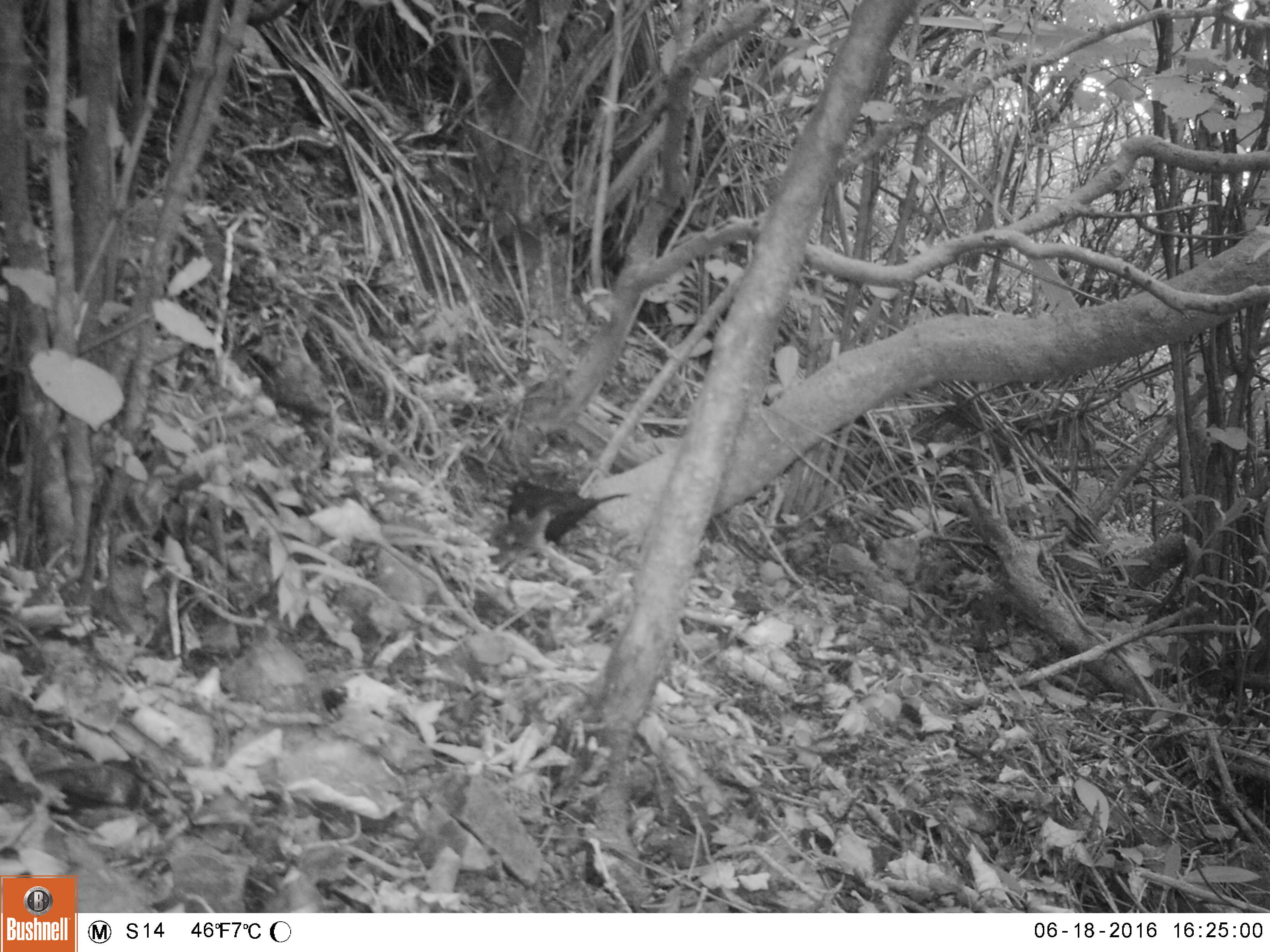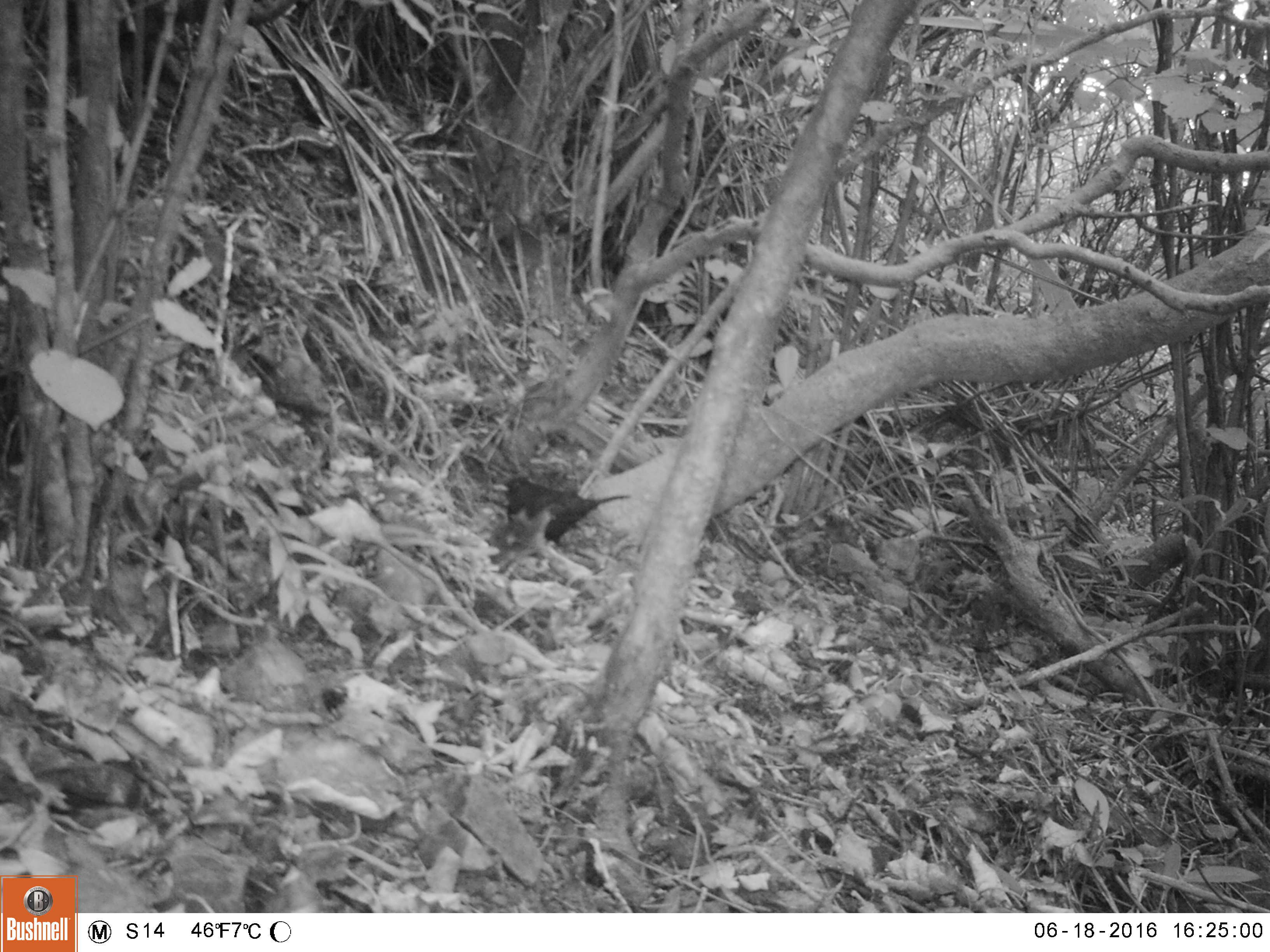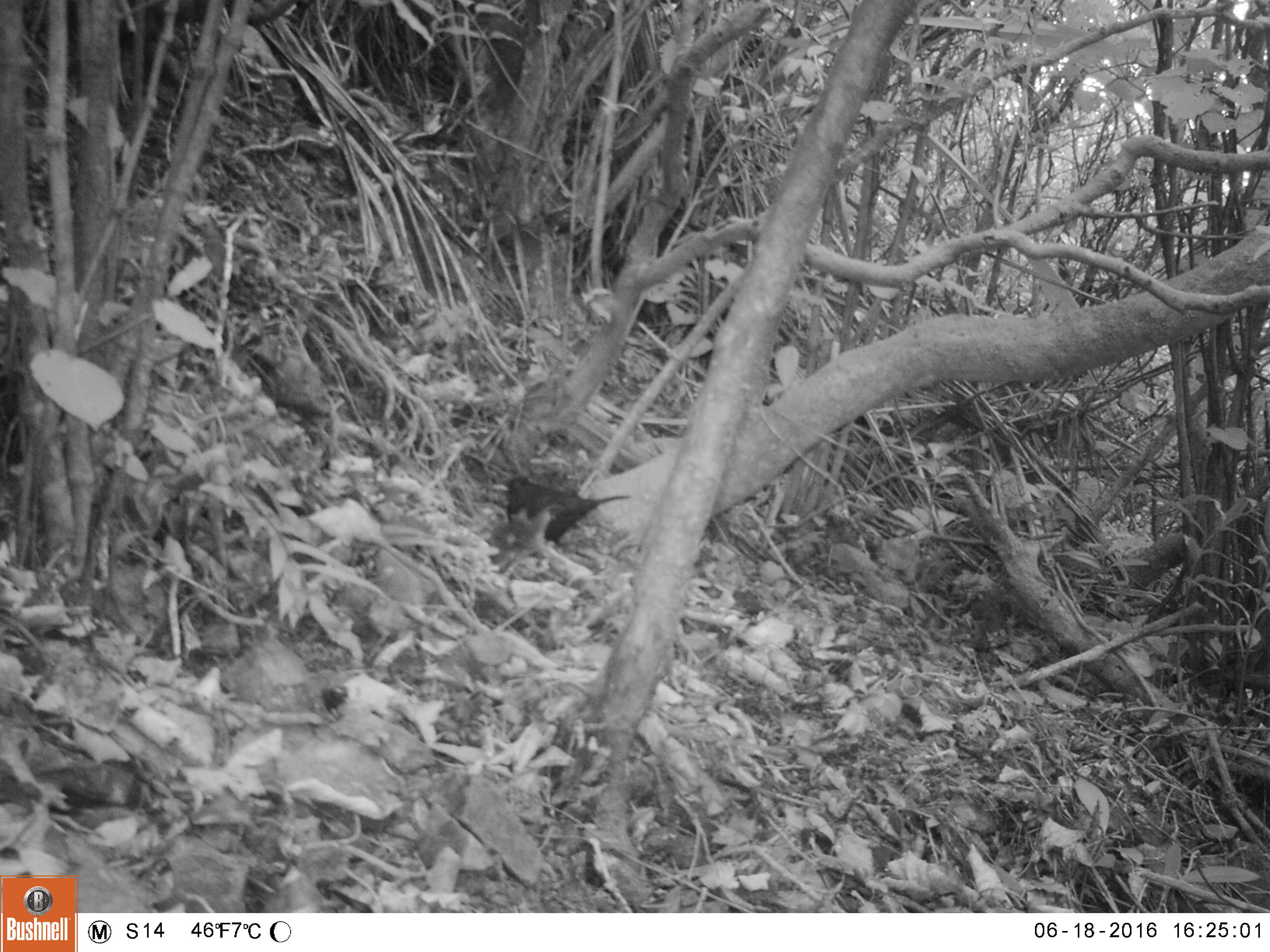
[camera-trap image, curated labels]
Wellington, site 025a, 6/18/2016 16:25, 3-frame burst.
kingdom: Animalia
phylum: Chordata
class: Aves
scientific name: Aves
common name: bird